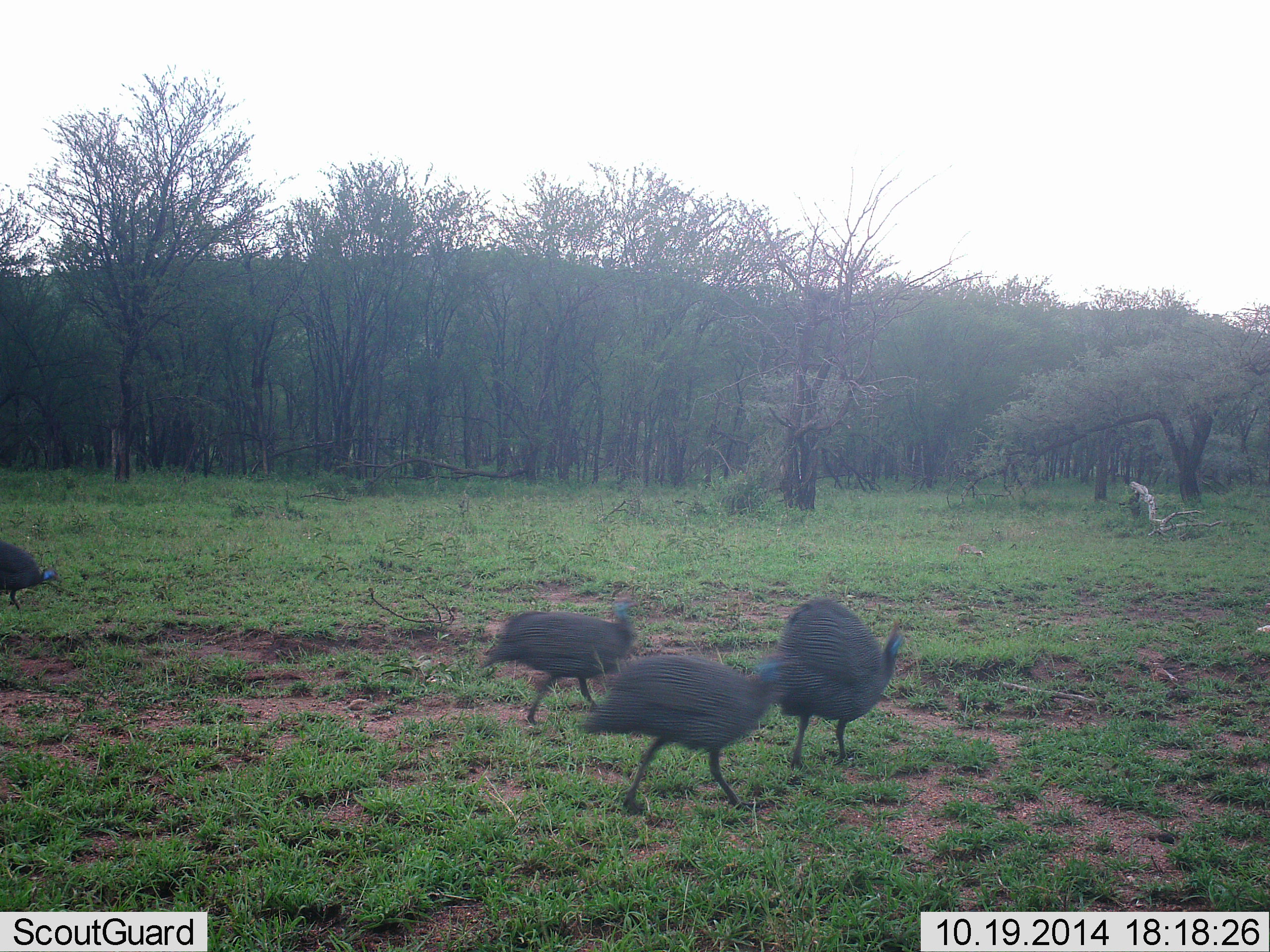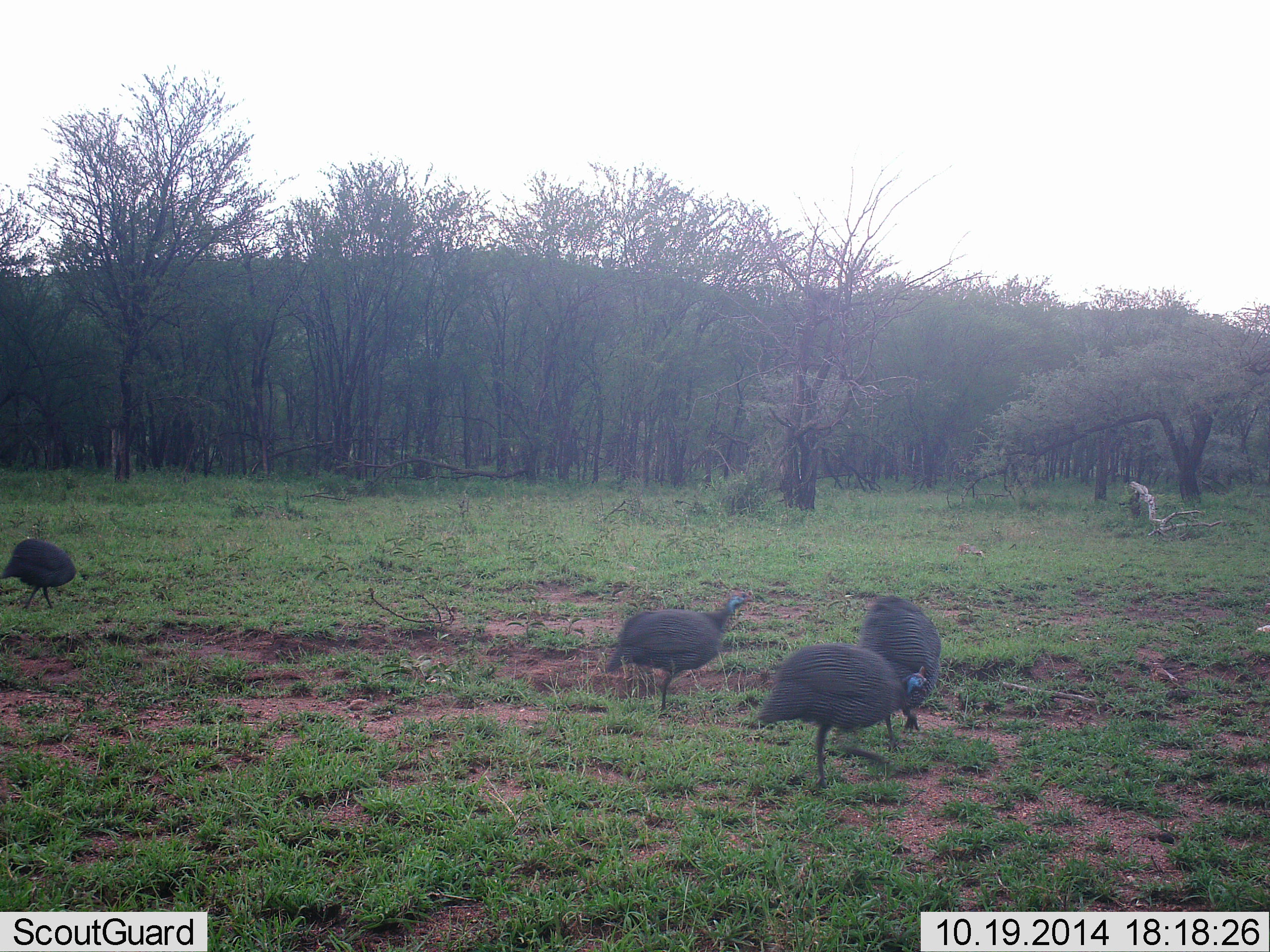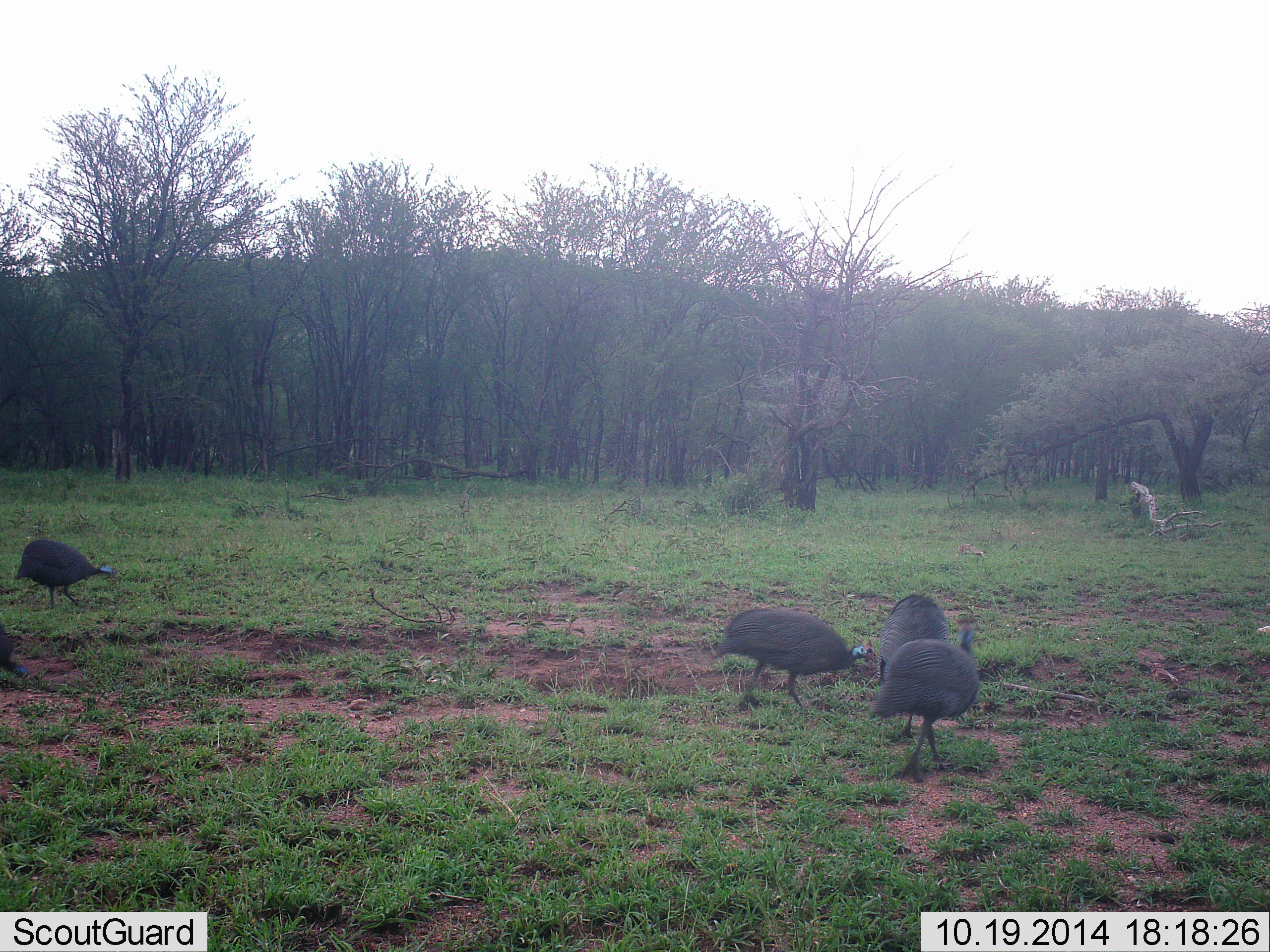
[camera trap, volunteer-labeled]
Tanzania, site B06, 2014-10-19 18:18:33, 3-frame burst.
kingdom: Animalia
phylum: Chordata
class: Aves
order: Galliformes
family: Numididae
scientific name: Numididae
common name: guinea fowl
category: guineafowl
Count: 4.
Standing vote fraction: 9%.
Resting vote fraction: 0%.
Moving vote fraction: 91%.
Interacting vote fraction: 9%.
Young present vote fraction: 0%.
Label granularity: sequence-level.